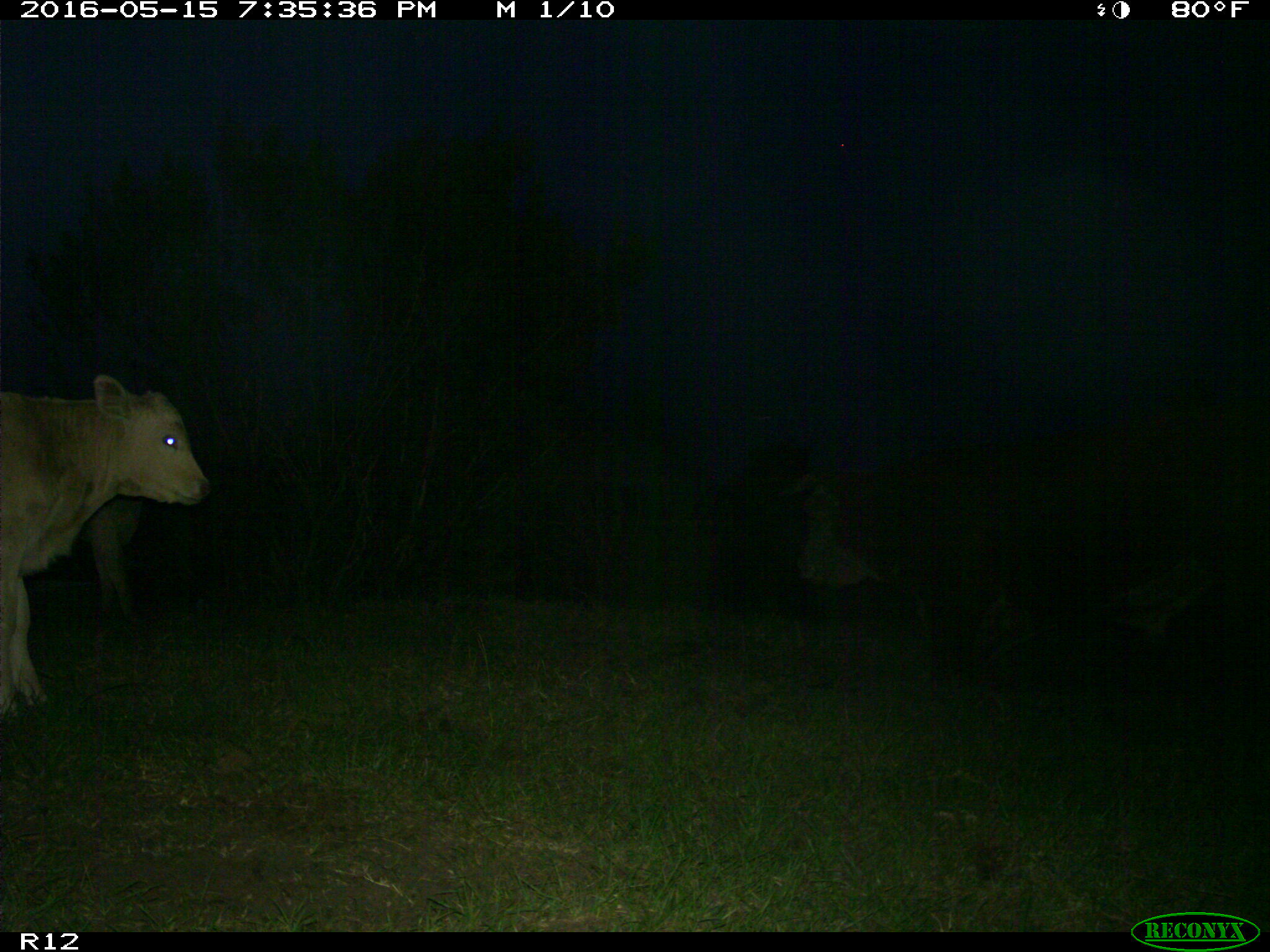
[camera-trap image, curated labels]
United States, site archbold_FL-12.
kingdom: Animalia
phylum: Chordata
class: Mammalia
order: Artiodactyla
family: Bovidae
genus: Bos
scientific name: Bos taurus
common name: domestic cow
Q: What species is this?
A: Bos taurus (domestic cow).